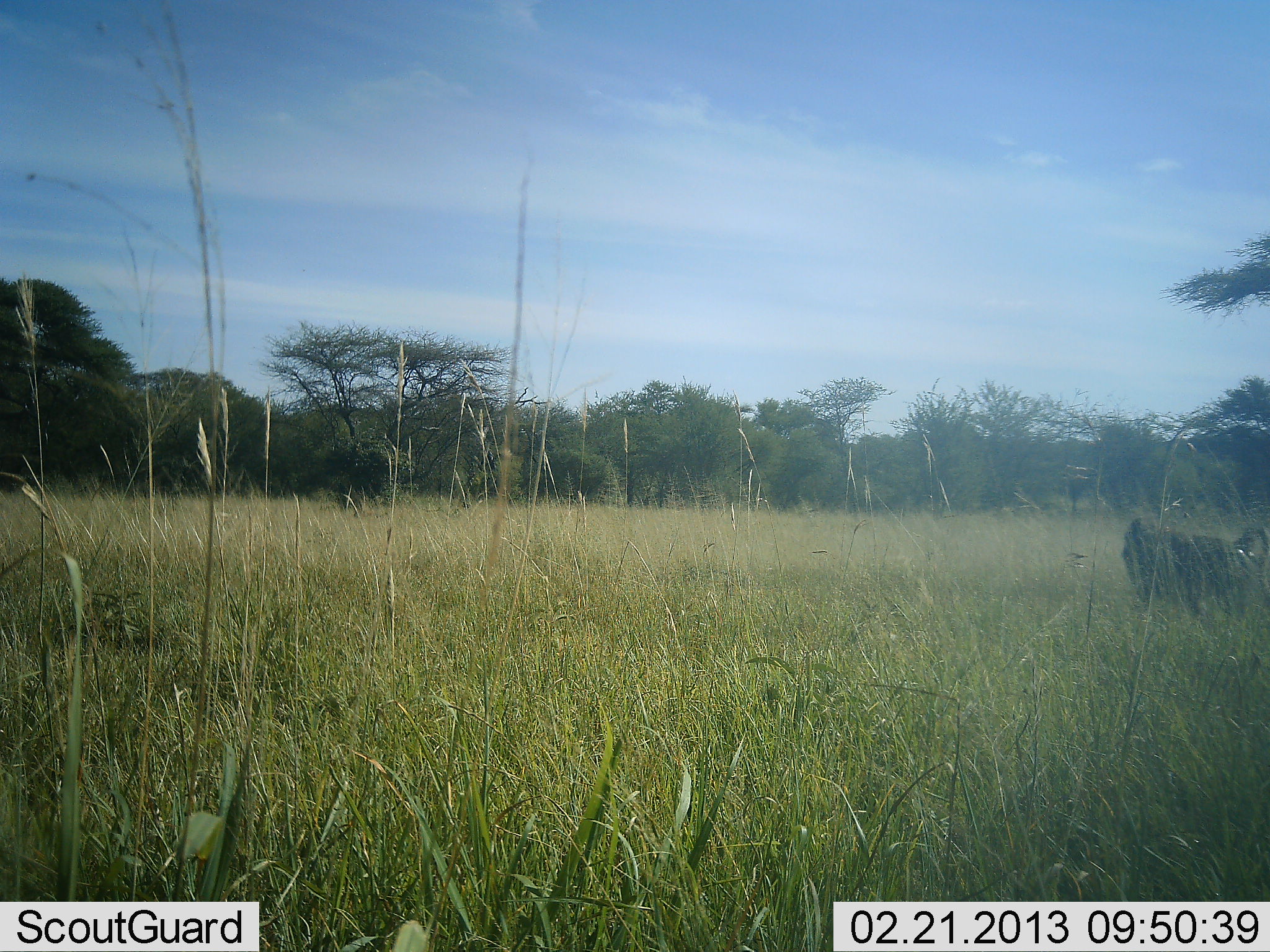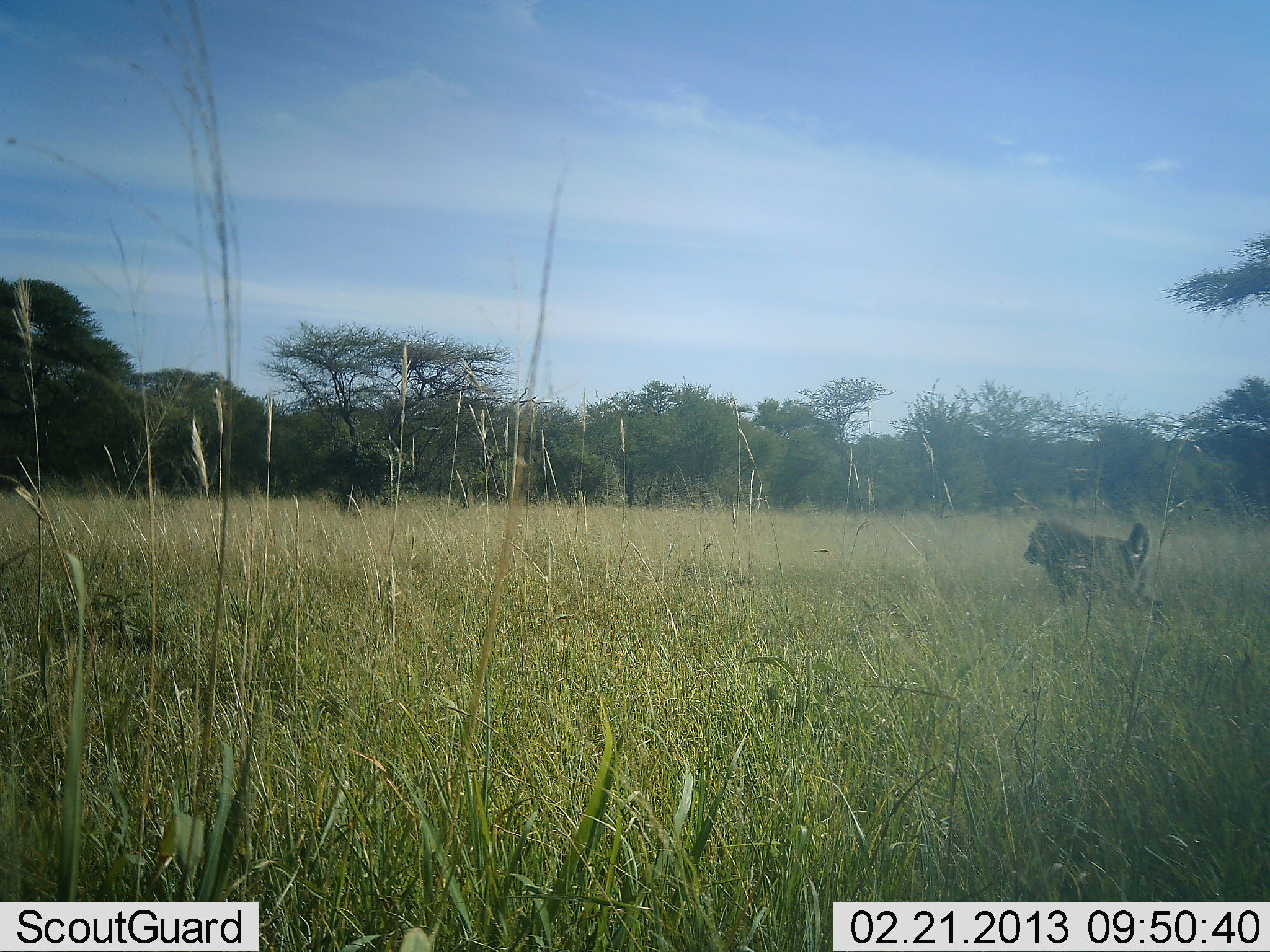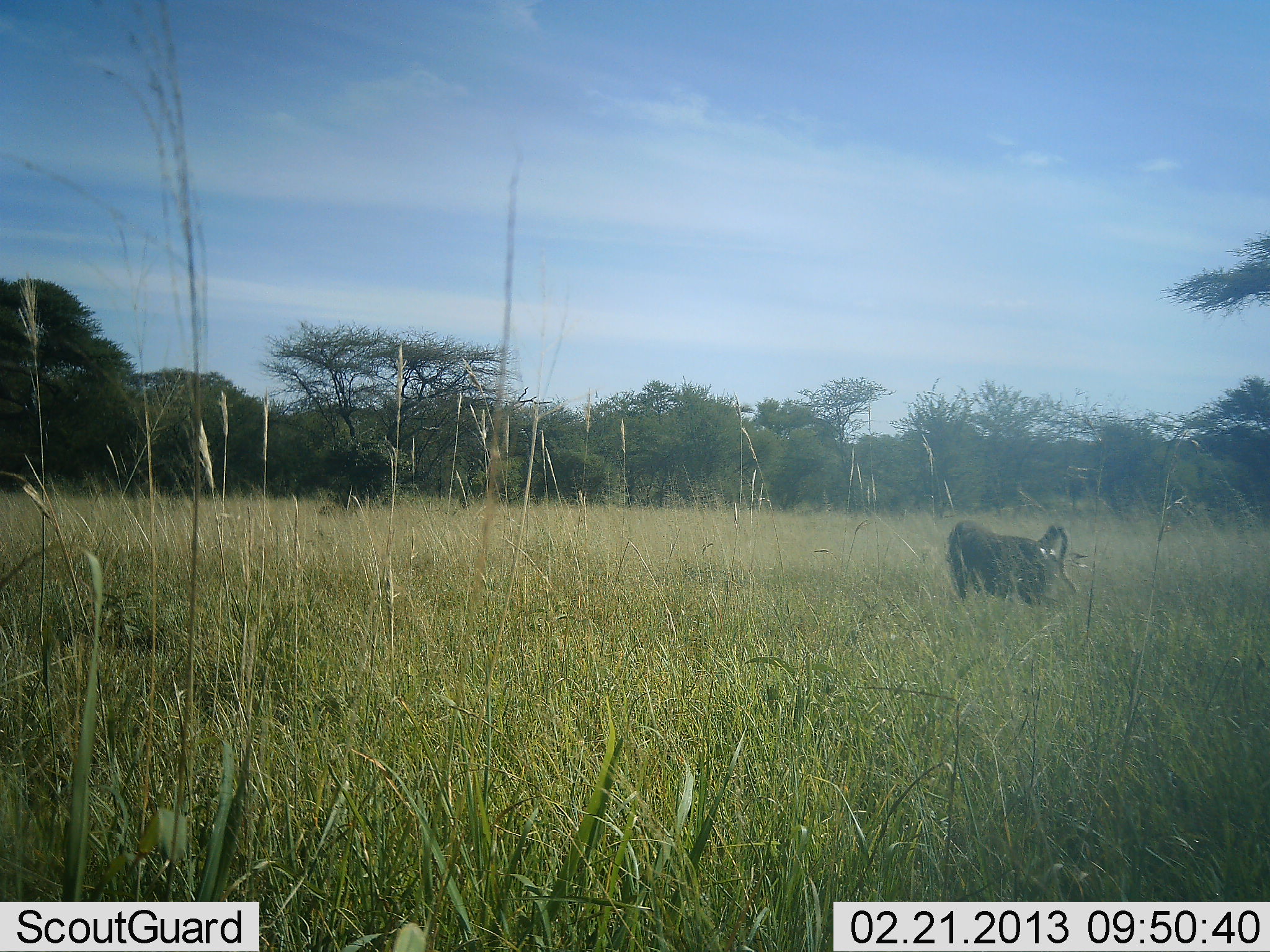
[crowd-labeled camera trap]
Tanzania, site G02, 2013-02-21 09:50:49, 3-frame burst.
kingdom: Animalia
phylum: Chordata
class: Mammalia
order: Primates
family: Cercopithecidae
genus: Papio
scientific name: Papio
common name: baboon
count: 1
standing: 0%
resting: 0%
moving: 100%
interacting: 0%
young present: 0%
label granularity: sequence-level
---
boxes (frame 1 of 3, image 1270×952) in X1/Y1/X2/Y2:
animal: 1121/515/1270/627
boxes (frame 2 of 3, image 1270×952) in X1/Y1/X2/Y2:
animal: 1021/517/1166/629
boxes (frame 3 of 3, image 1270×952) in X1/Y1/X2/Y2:
animal: 946/517/1080/611